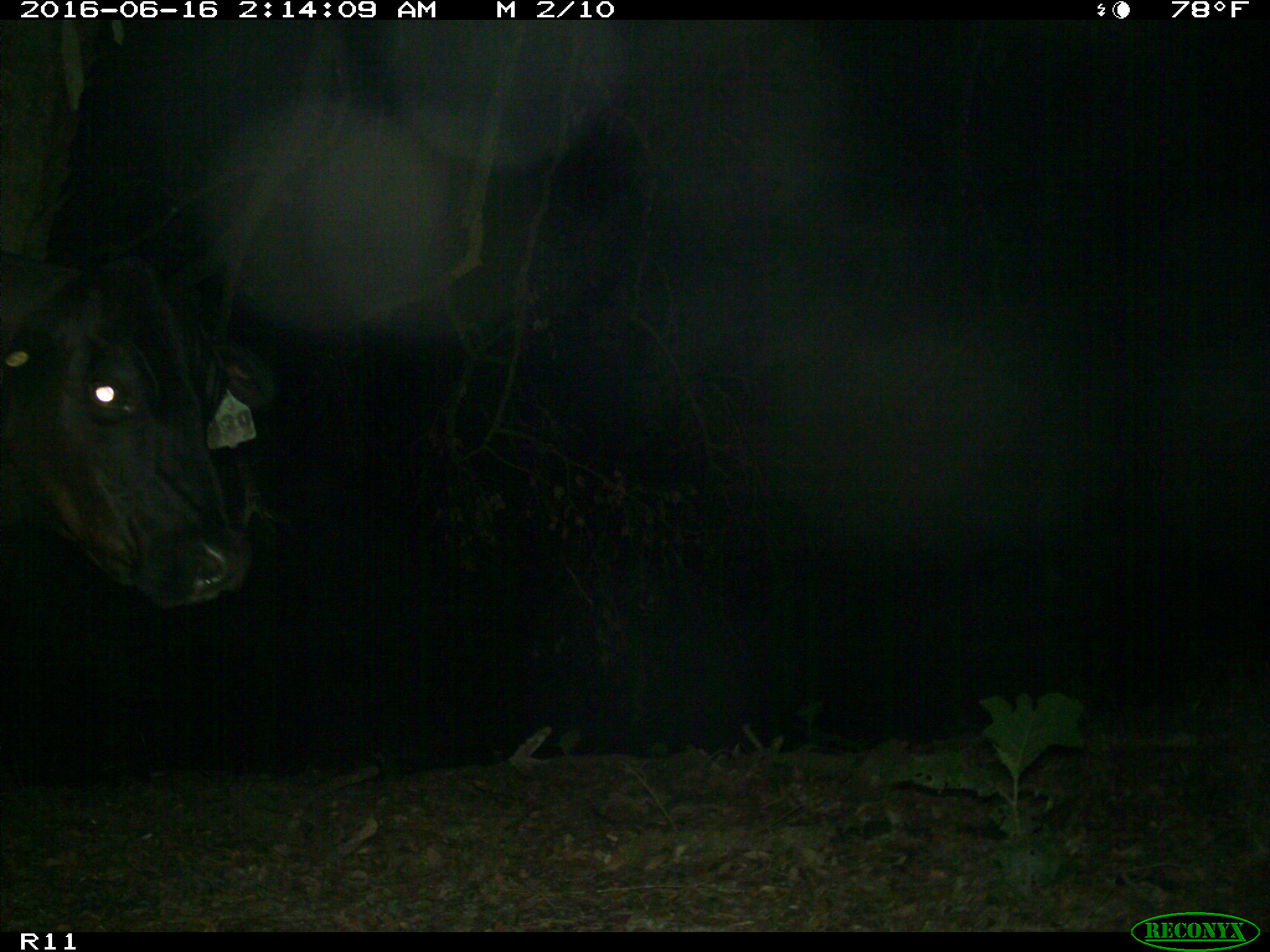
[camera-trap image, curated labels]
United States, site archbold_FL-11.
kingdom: Animalia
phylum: Chordata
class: Mammalia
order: Artiodactyla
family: Bovidae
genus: Bos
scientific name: Bos taurus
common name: domestic cow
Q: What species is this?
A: Bos taurus (domestic cow).